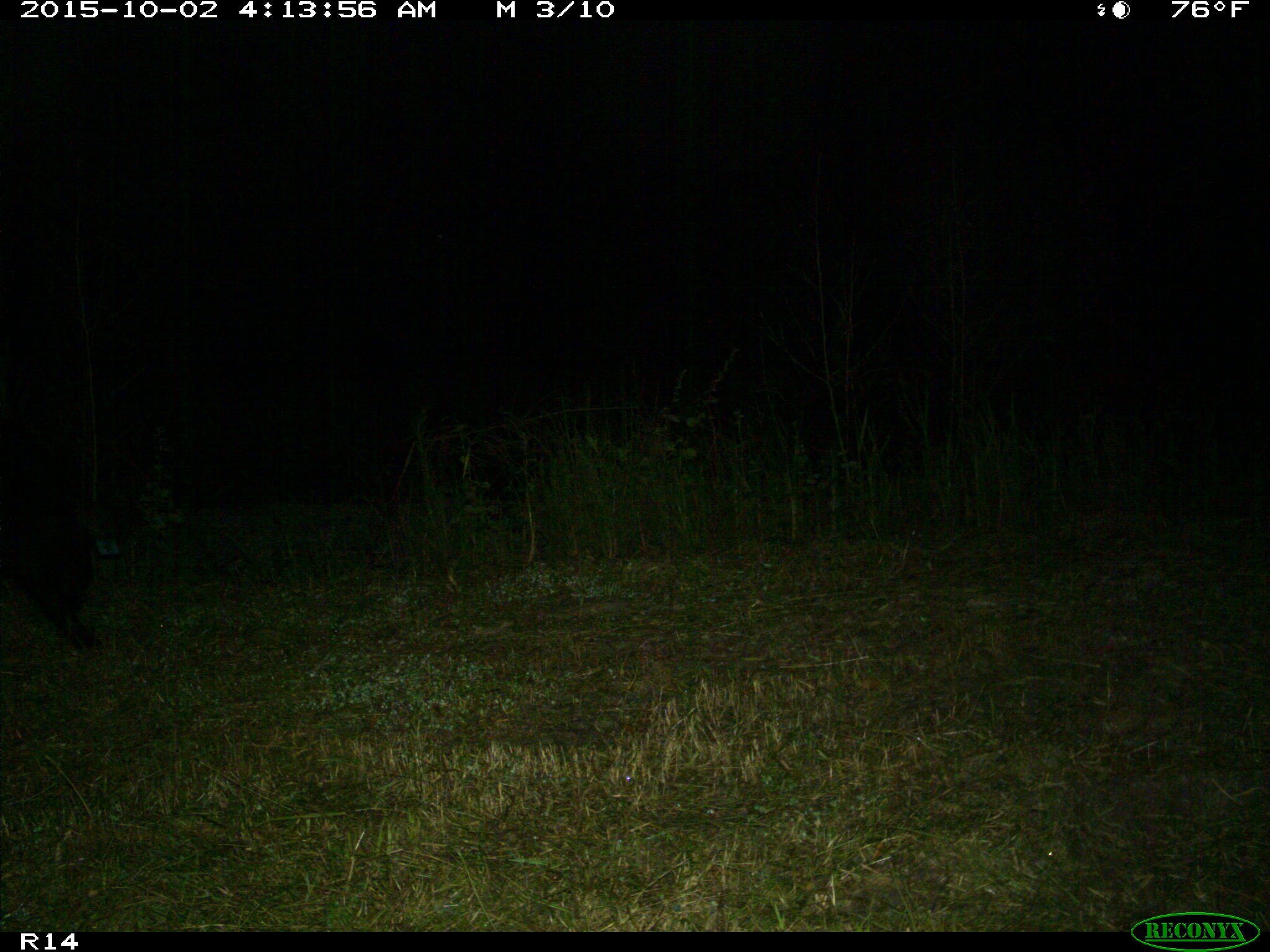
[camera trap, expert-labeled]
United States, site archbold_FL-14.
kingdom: Animalia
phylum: Chordata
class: Mammalia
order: Artiodactyla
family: Suidae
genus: Sus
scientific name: Sus scrofa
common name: wild boar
Sus scrofa (wild boar).